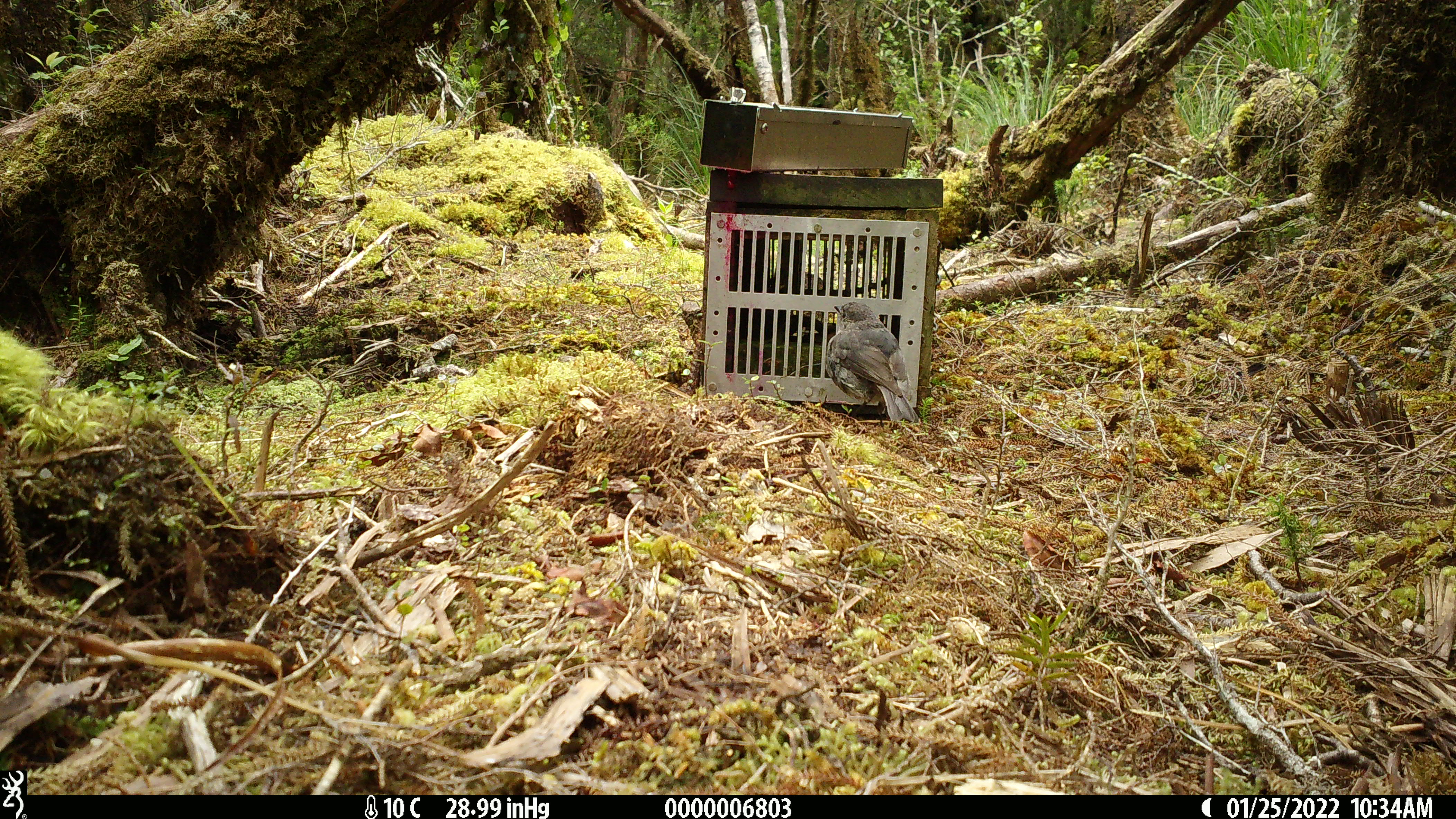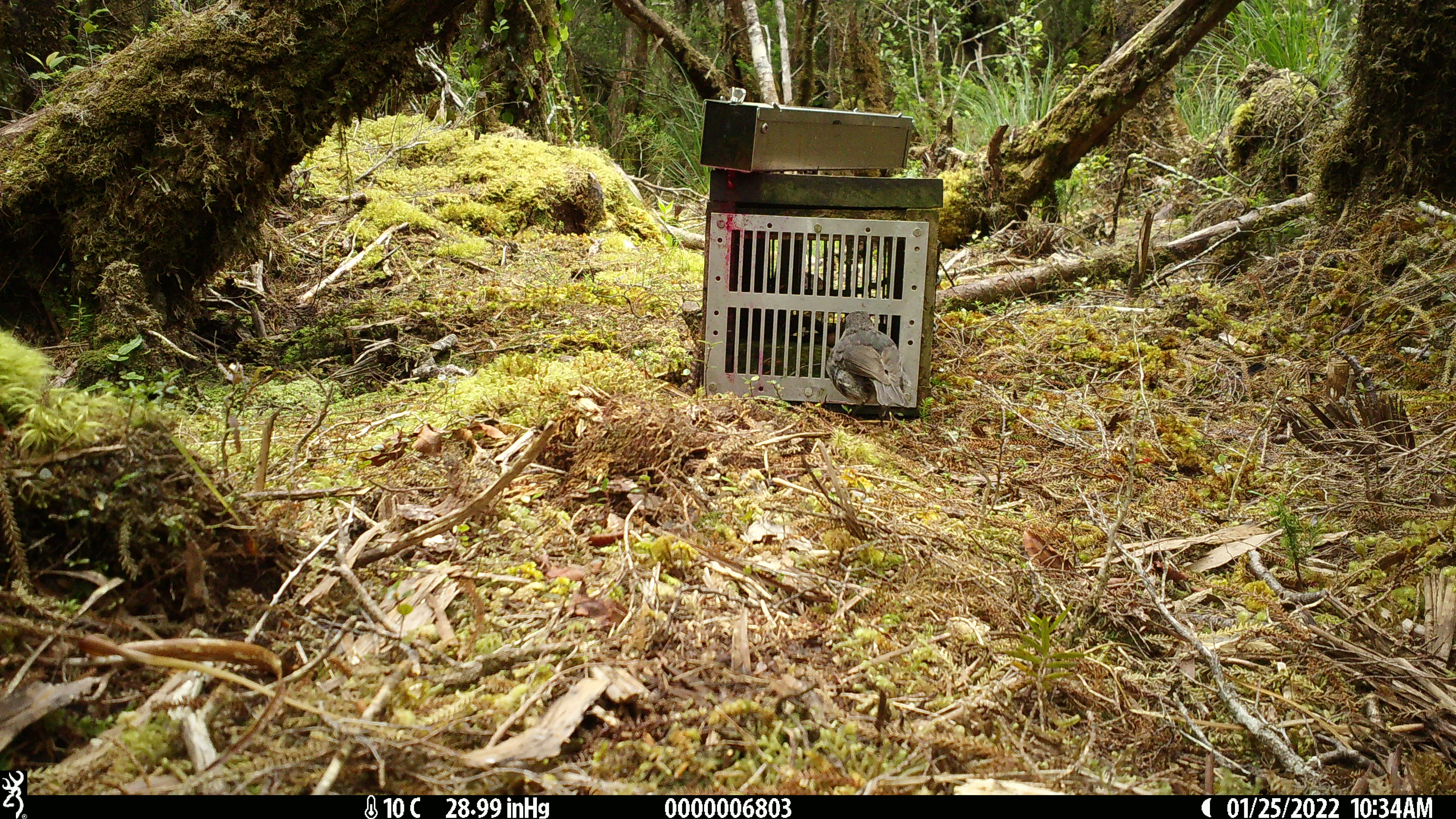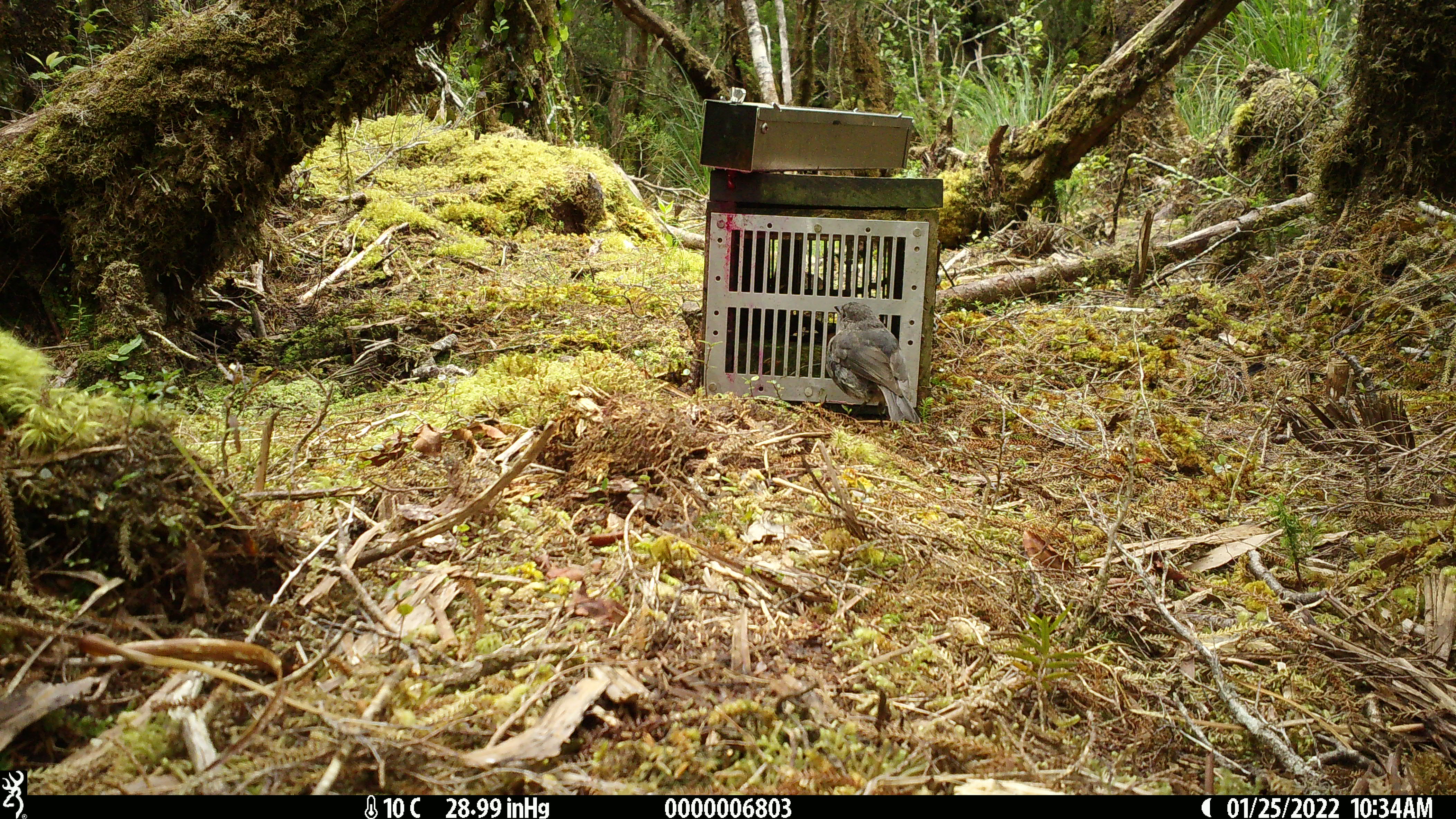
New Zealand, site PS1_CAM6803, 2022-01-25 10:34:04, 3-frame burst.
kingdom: Animalia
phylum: Chordata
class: Aves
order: Passeriformes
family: Petroicidae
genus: Petroica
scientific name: Petroica australis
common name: new zealand robin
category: robin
Robin (new zealand robin) (Petroica australis).